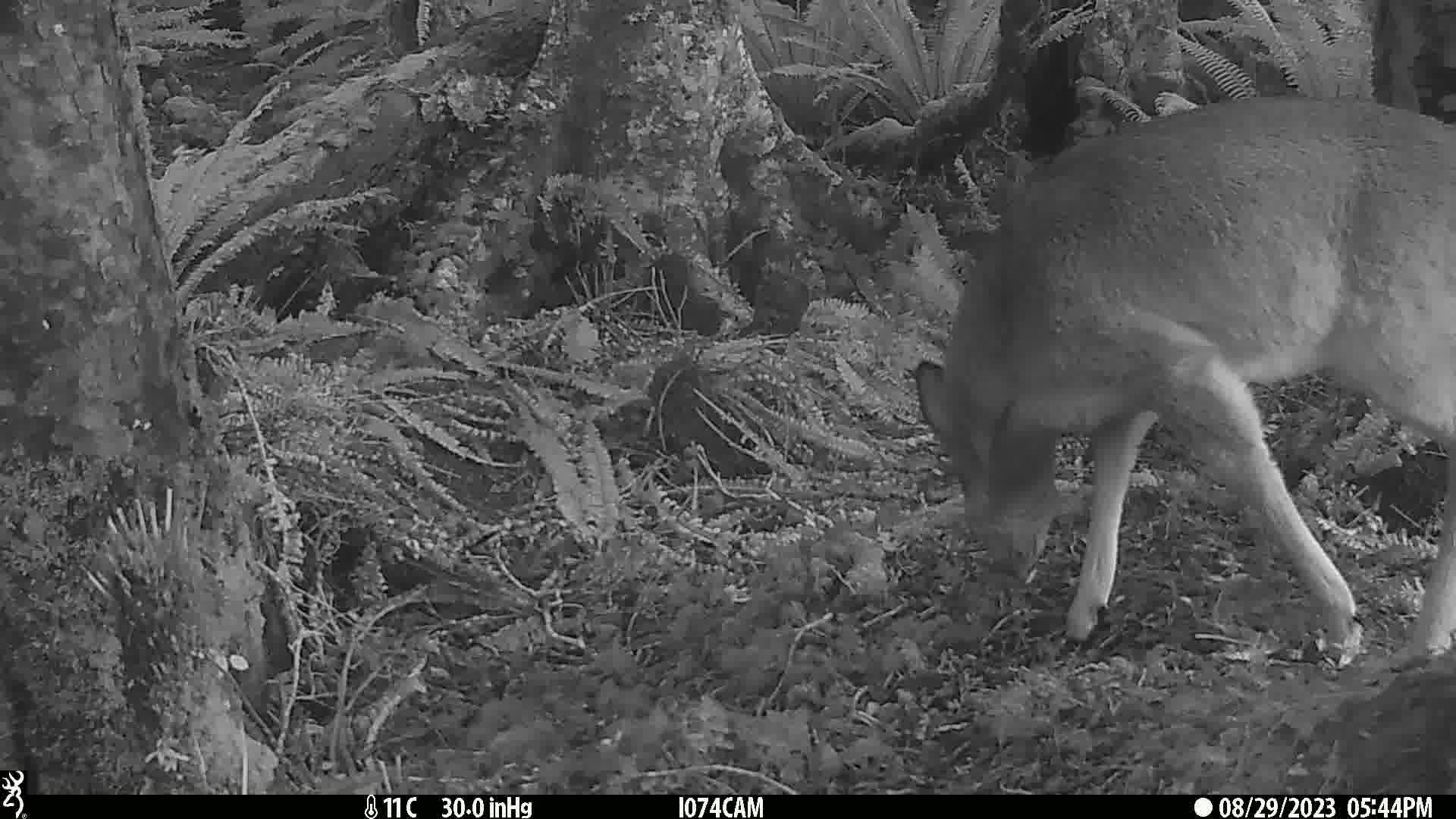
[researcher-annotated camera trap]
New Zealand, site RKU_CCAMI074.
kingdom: Animalia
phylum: Chordata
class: Mammalia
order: Artiodactyla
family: Cervidae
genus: Odocoileus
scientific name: Odocoileus virginianus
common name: white-tailed deer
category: white tailed deer